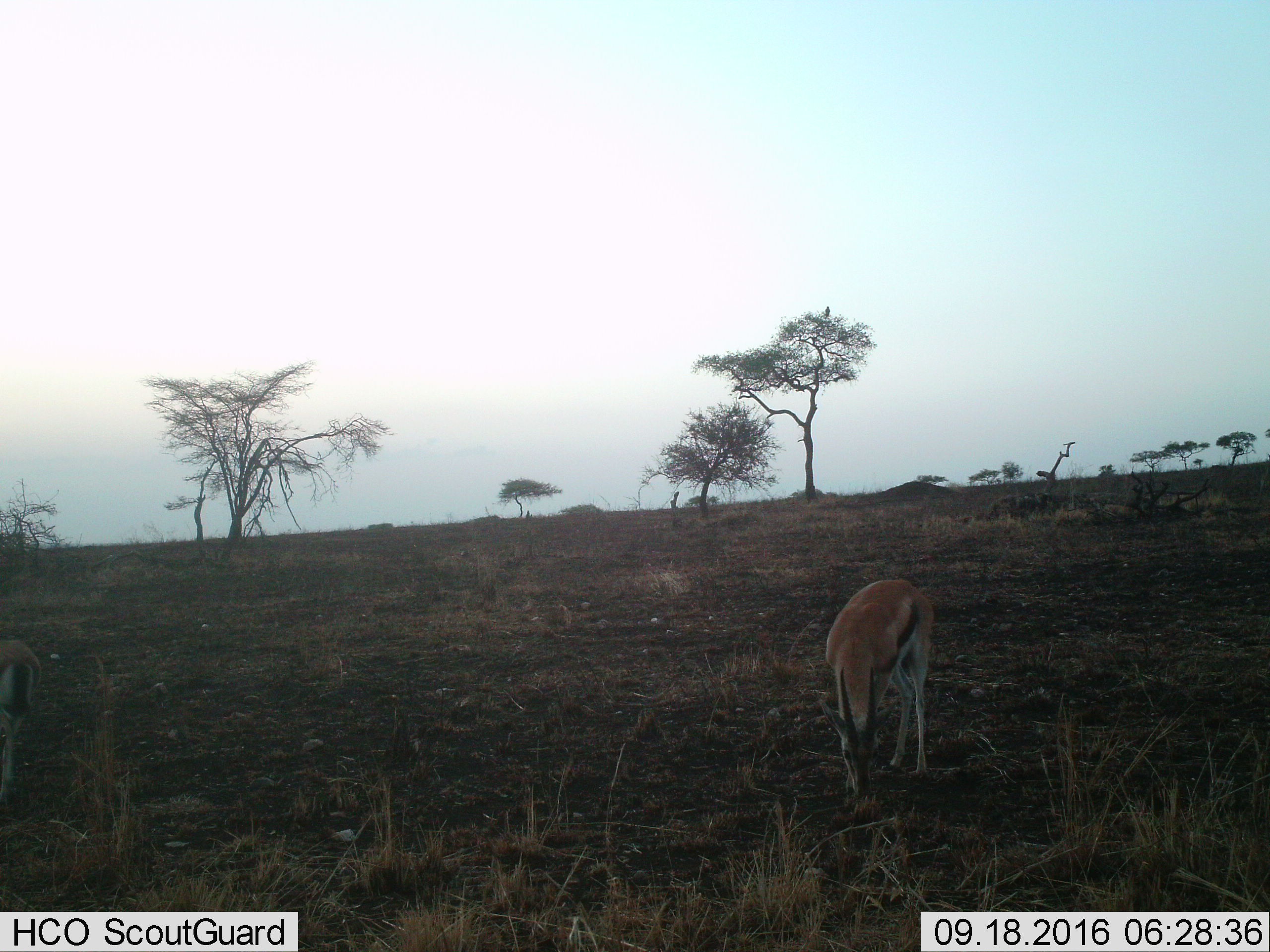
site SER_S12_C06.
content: unidentified animal